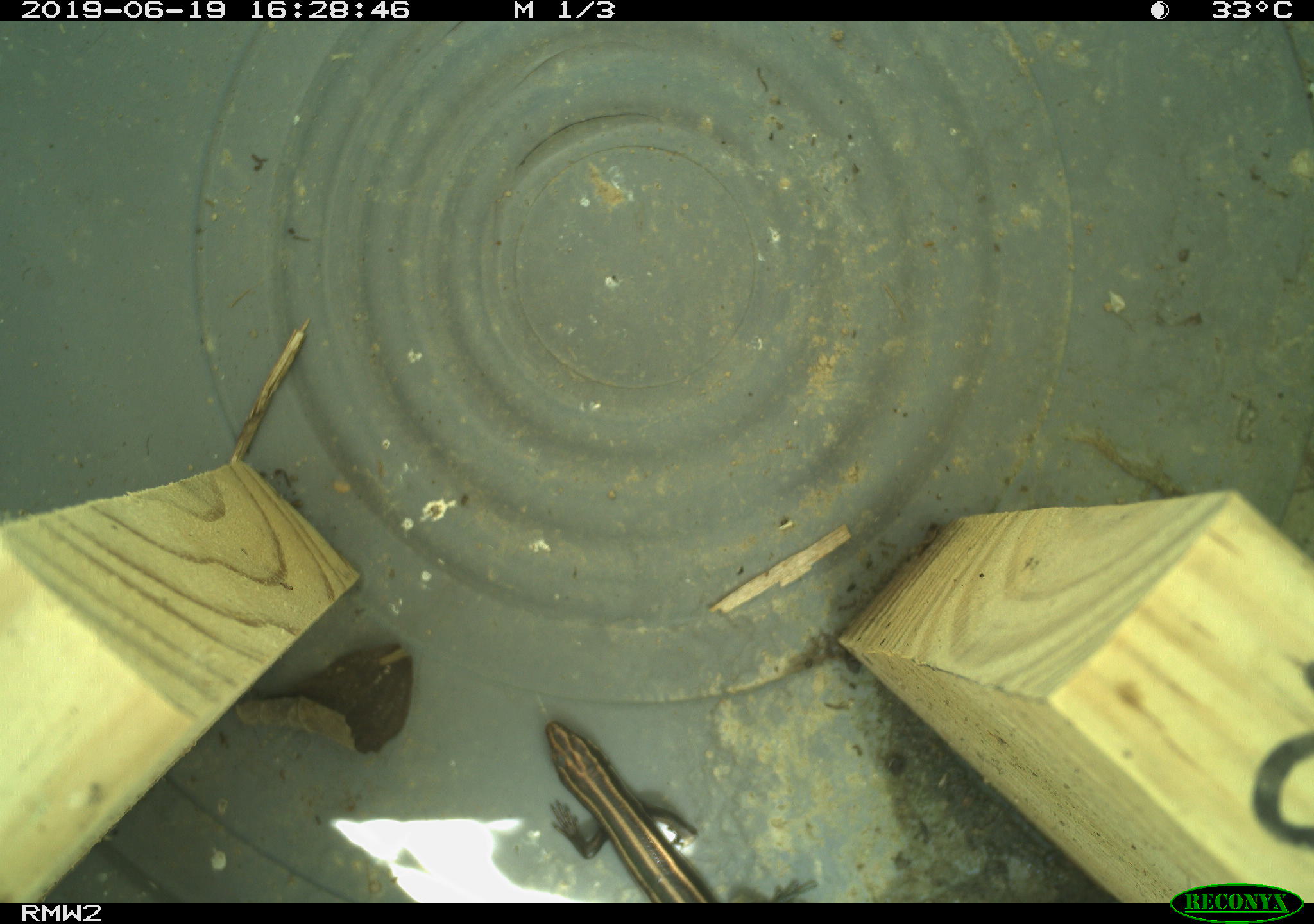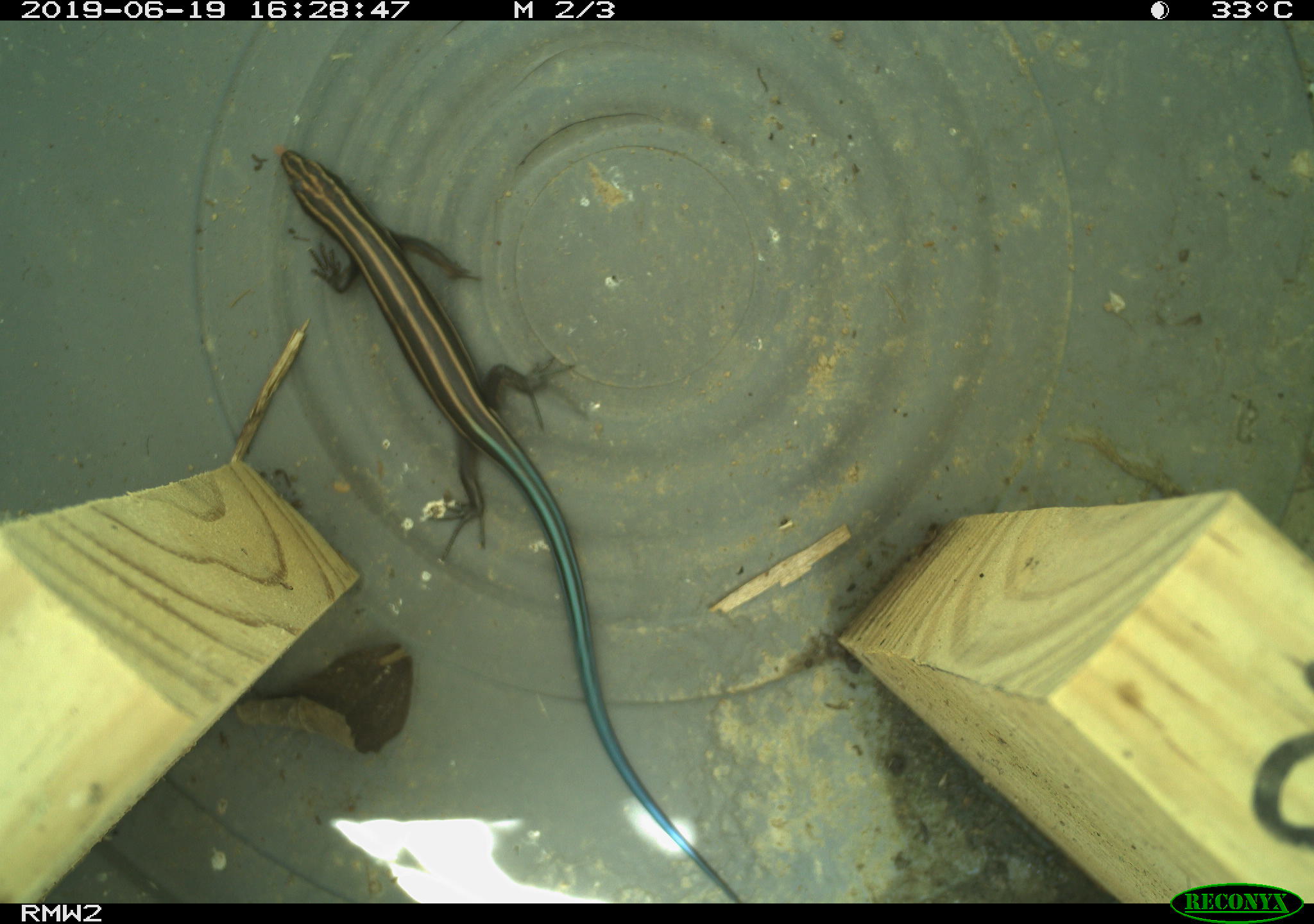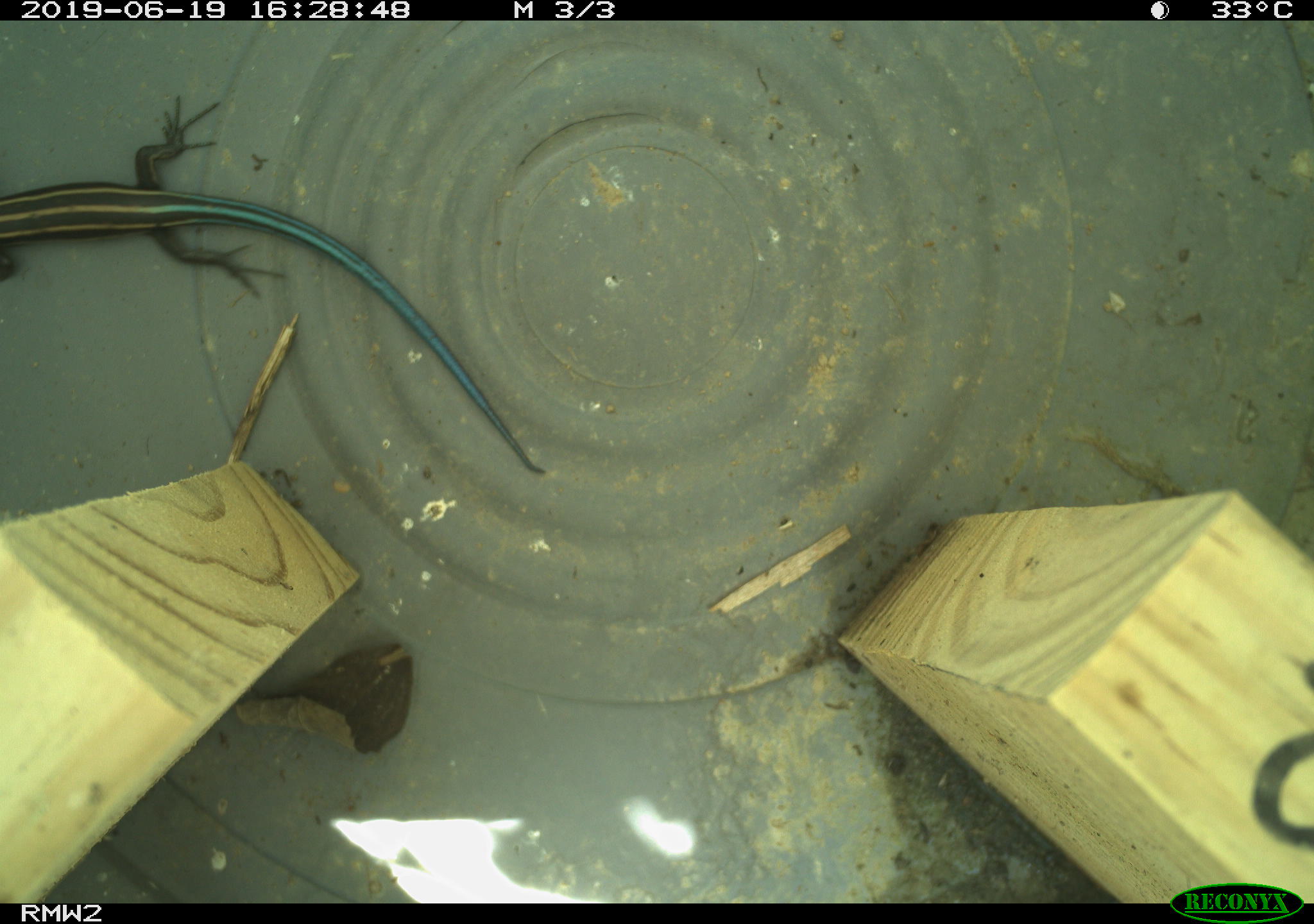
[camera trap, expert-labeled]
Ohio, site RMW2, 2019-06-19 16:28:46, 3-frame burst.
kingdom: Animalia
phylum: Chordata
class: Reptilia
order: Squamata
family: Scincidae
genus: Plestiodon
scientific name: Plestiodon fasciatus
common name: common five-lined skink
Common five-lined skink (Plestiodon fasciatus).